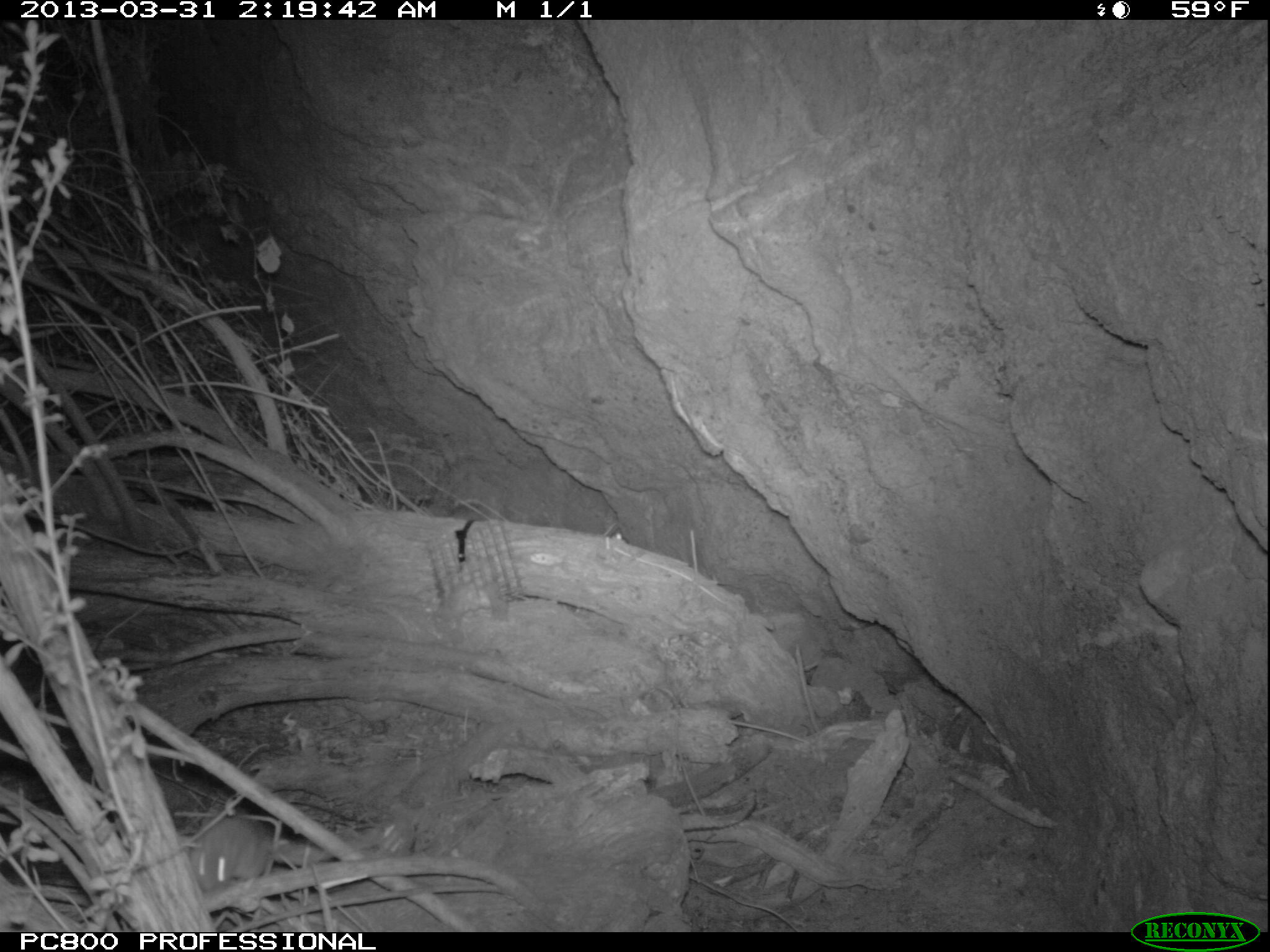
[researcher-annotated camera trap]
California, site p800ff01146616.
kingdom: Animalia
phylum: Chordata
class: Mammalia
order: Rodentia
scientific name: Rodentia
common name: rodent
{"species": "rodent (Rodentia)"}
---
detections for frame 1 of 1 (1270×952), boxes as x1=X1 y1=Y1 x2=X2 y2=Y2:
rodent: x1=189 y1=816 x2=272 y2=894